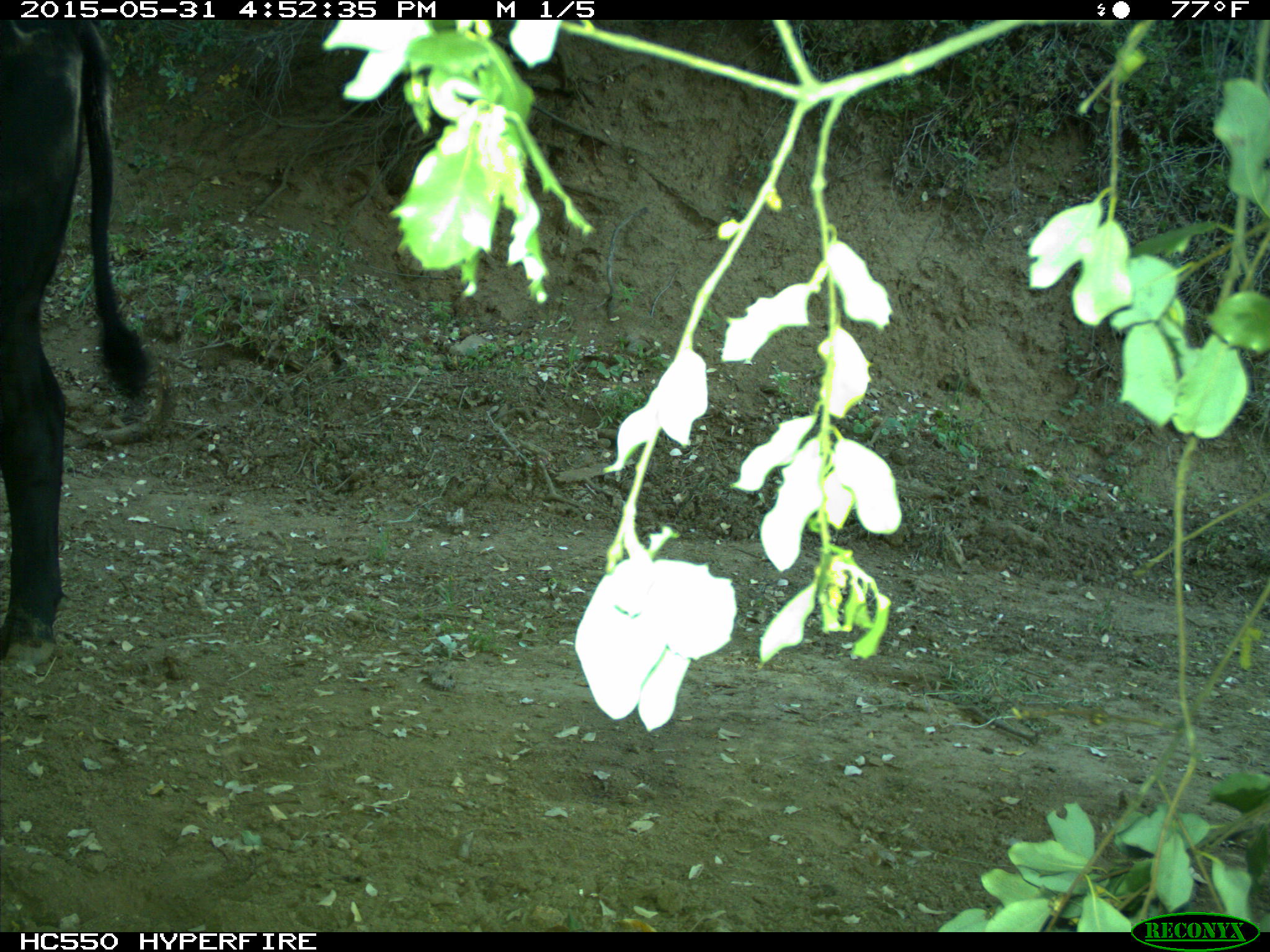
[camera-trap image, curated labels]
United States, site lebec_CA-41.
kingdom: Animalia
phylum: Chordata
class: Mammalia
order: Artiodactyla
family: Bovidae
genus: Bos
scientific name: Bos taurus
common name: domestic cow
Bos taurus (domestic cow).